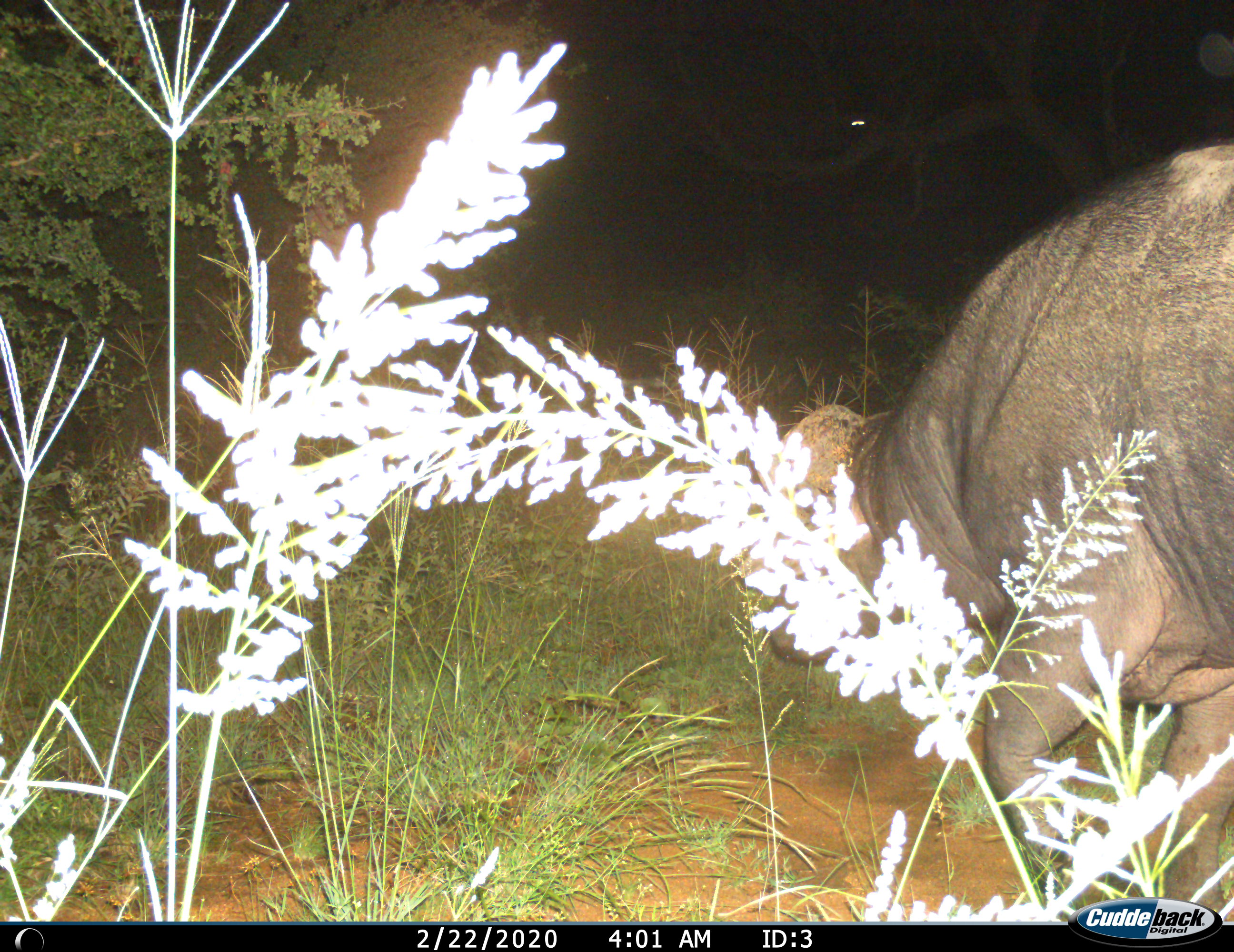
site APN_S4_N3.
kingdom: Animalia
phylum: Chordata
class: Mammalia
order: Artiodactyla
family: Hippopotamidae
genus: Hippopotamus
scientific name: Hippopotamus amphibius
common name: hippopotamus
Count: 1.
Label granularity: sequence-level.